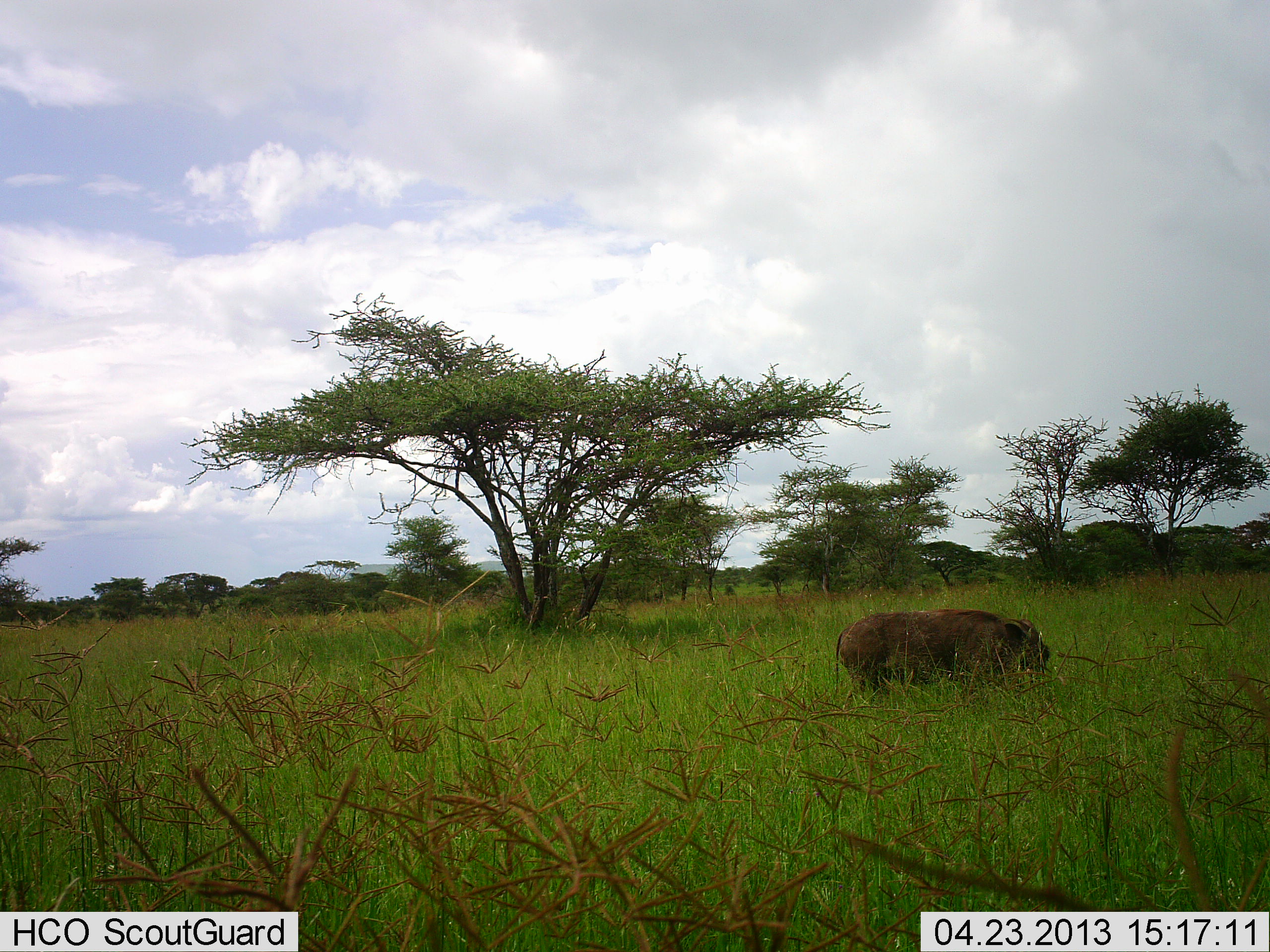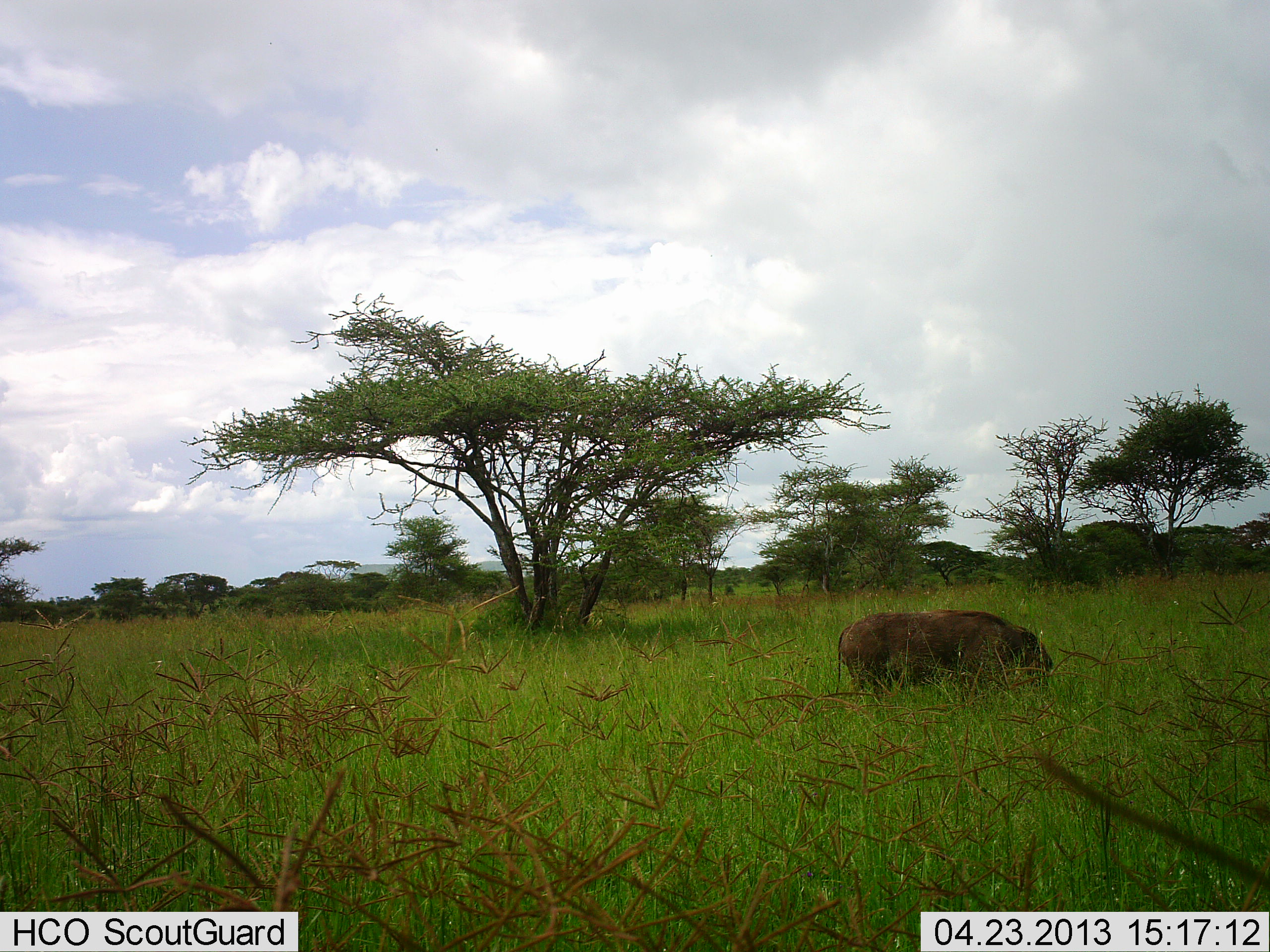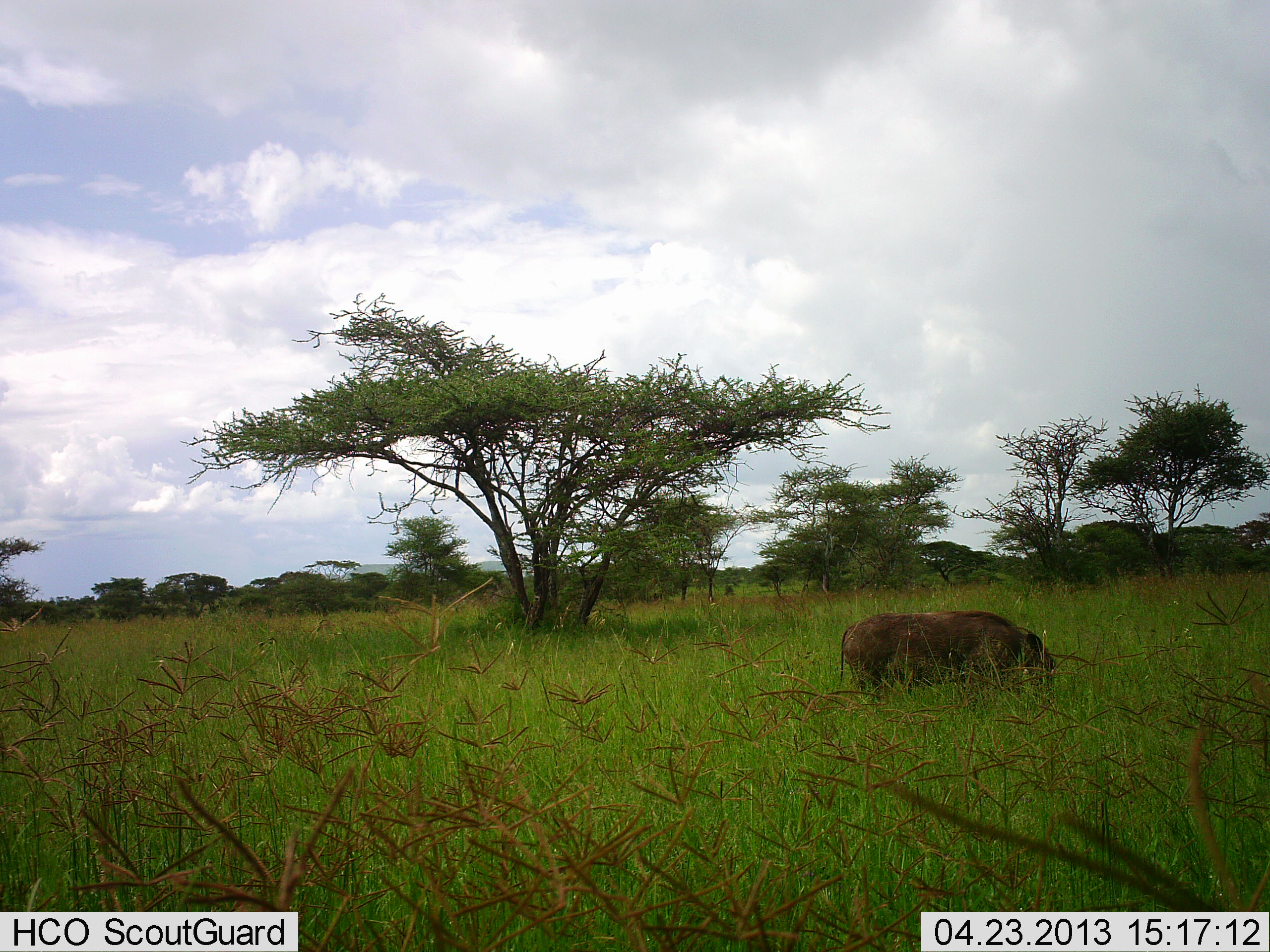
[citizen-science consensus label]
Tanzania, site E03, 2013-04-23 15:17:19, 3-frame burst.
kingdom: Animalia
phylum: Chordata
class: Mammalia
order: Artiodactyla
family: Suidae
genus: Phacochoerus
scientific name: Phacochoerus africanus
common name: warthog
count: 1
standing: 36%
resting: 0%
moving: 5%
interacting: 0%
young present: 0%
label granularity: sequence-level